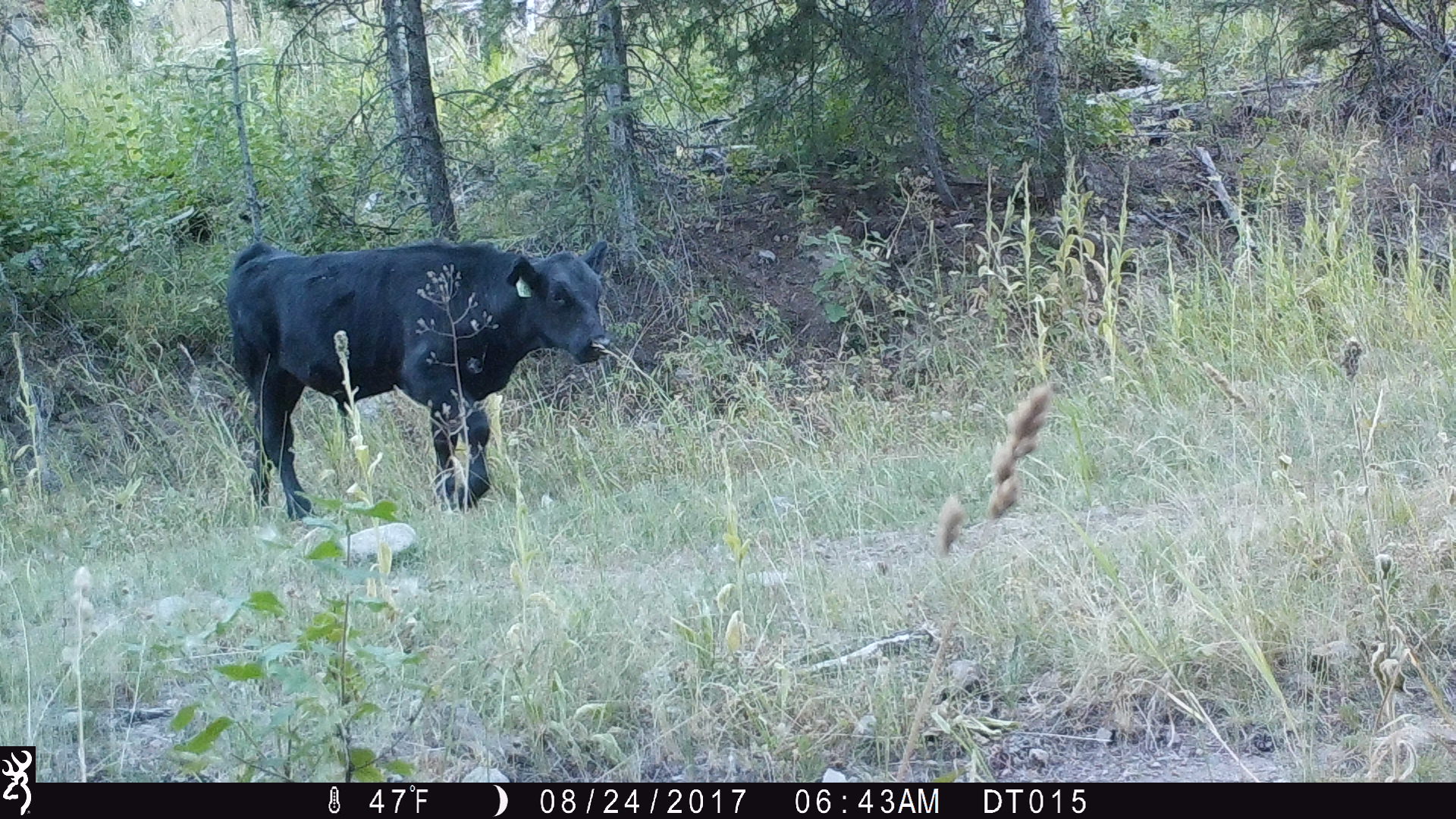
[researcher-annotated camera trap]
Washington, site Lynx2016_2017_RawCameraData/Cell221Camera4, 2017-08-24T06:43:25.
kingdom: Animalia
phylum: Chordata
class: Mammalia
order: Artiodactyla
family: Bovidae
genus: Bos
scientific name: Bos taurus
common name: domestic cattle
Domestic cattle (Bos taurus). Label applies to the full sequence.